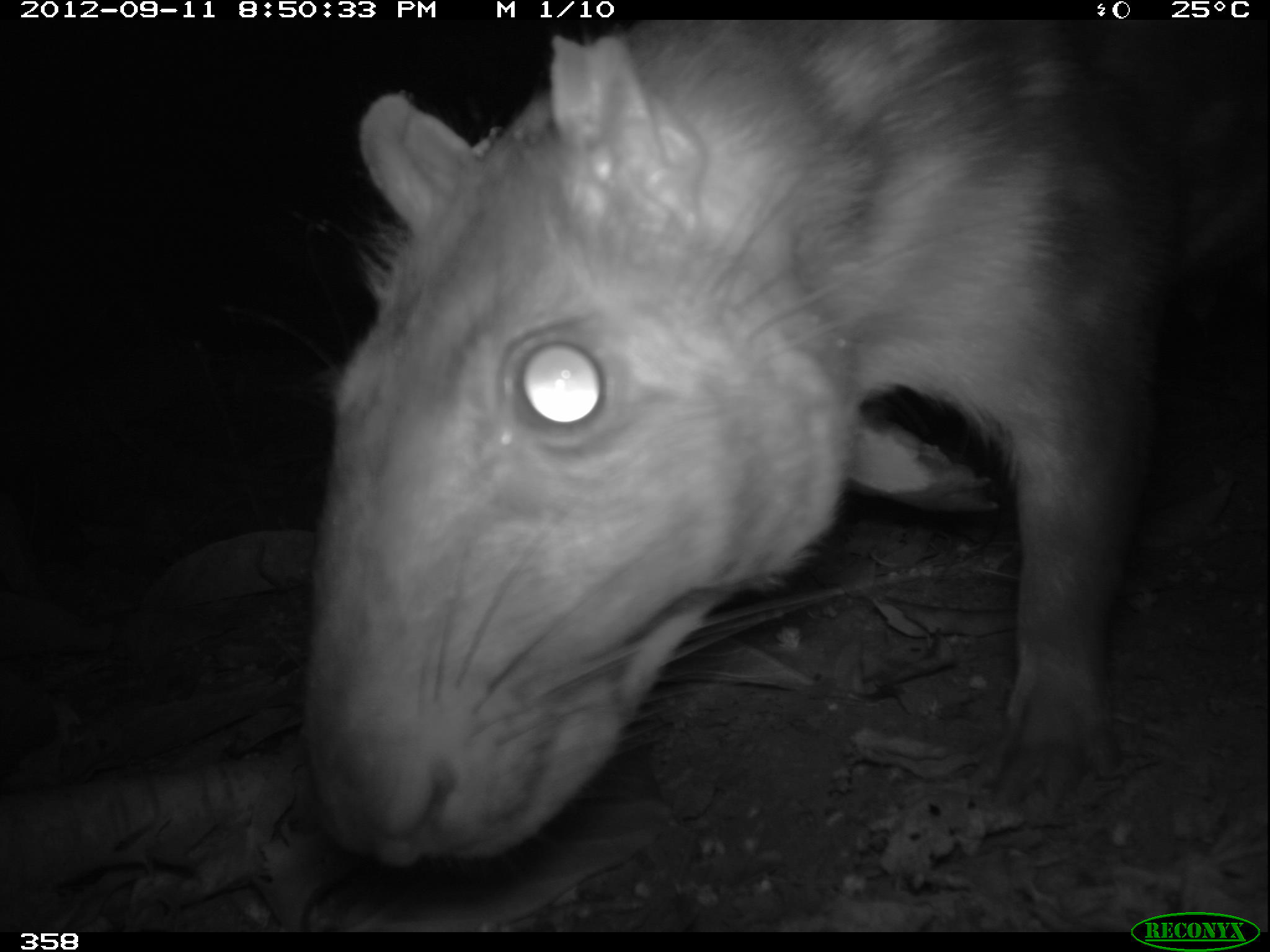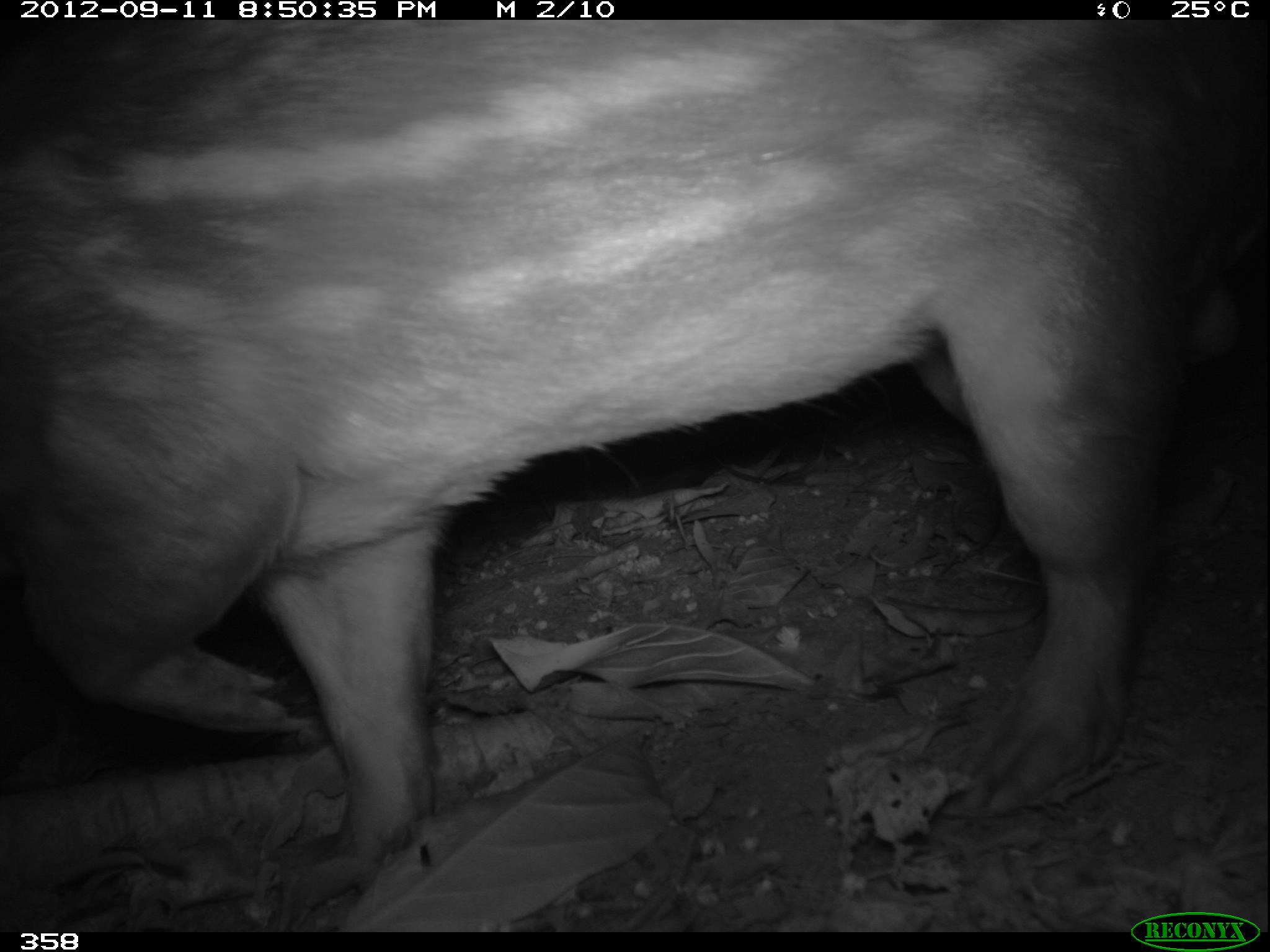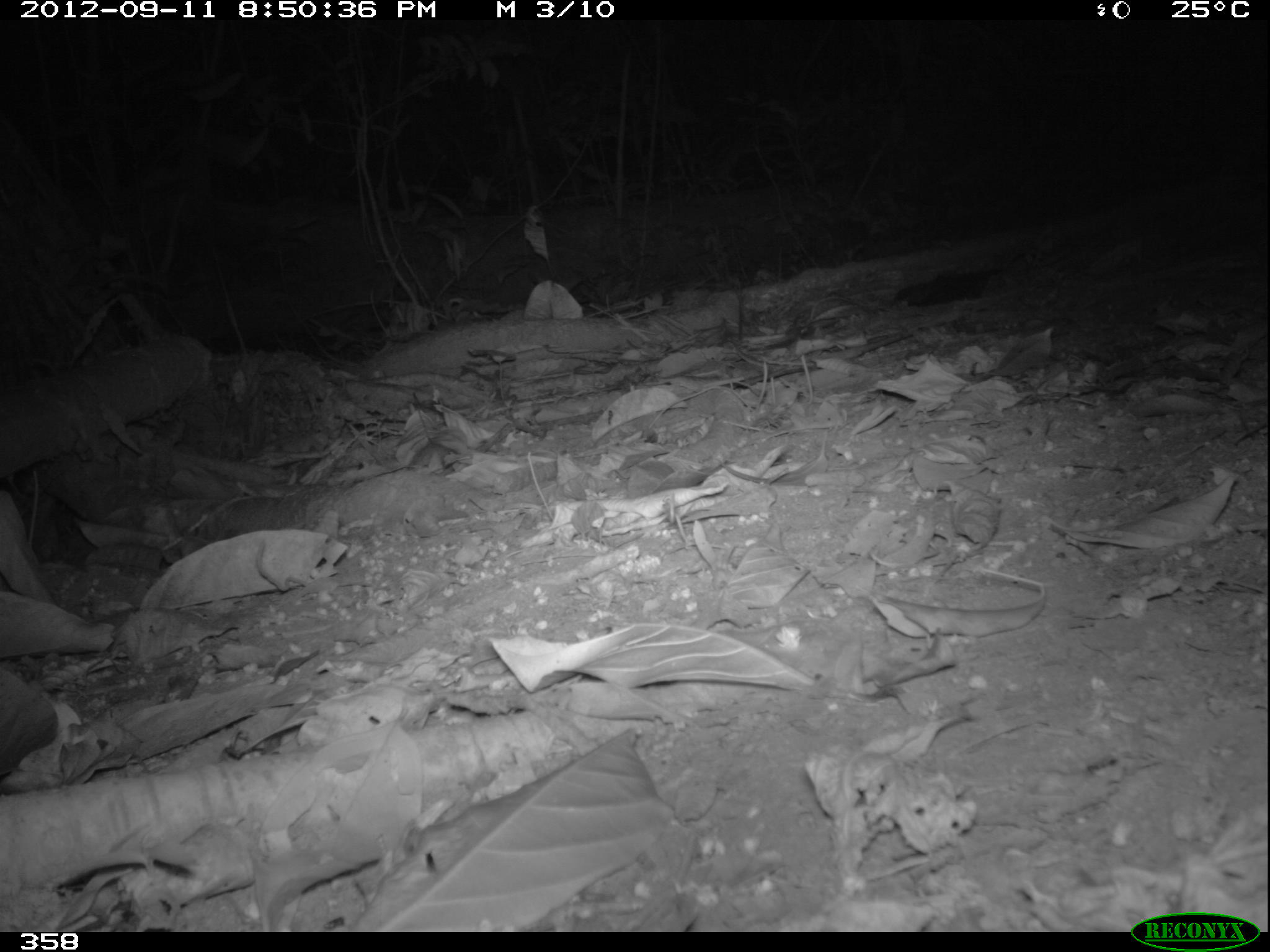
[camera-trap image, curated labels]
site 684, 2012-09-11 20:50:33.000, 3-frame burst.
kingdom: Animalia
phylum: Chordata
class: Mammalia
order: Rodentia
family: Cuniculidae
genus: Cuniculus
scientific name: Cuniculus paca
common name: spotted paca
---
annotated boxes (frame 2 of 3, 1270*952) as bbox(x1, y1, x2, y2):
cuniculus paca: bbox(0, 18, 1269, 901)